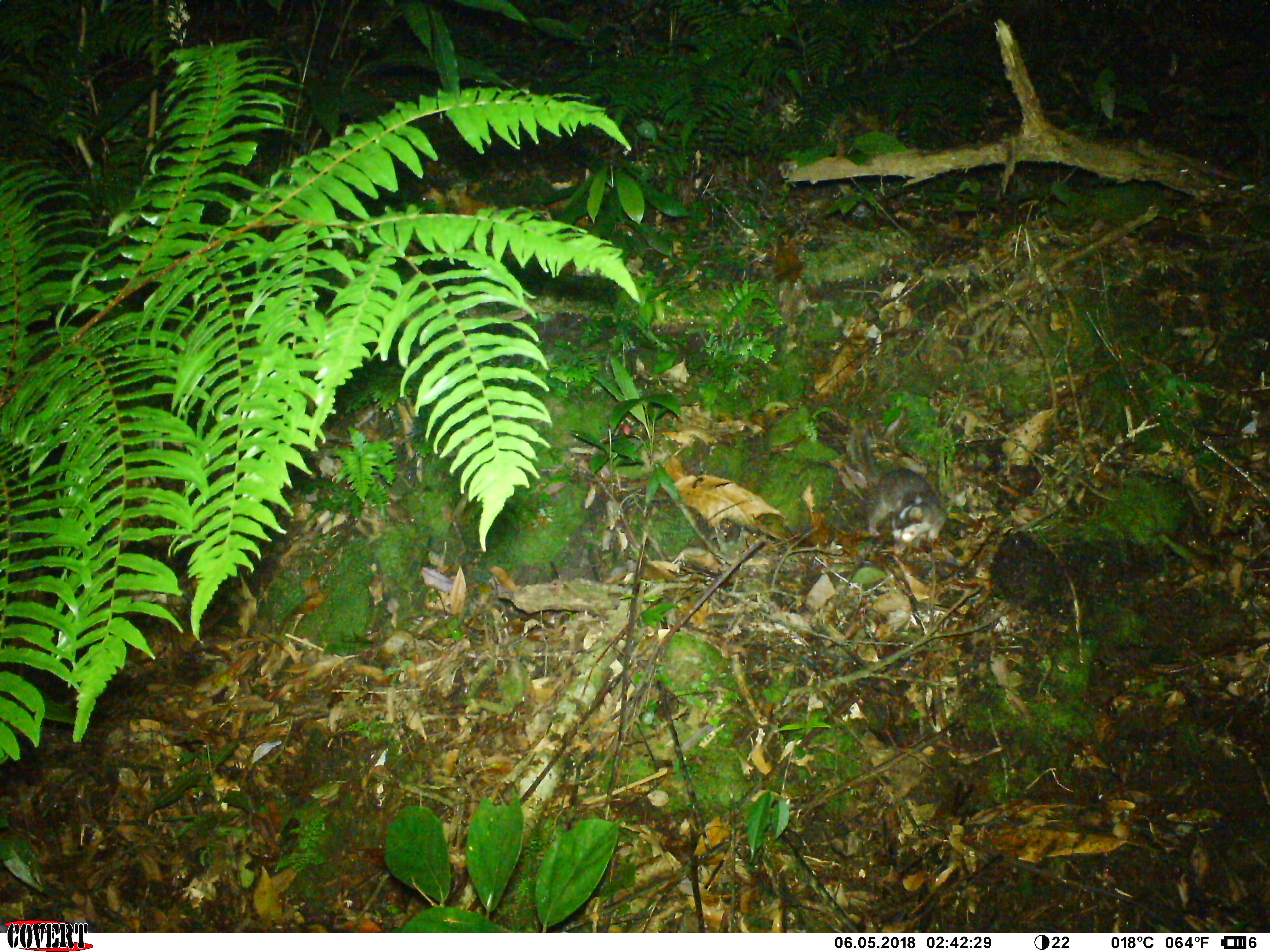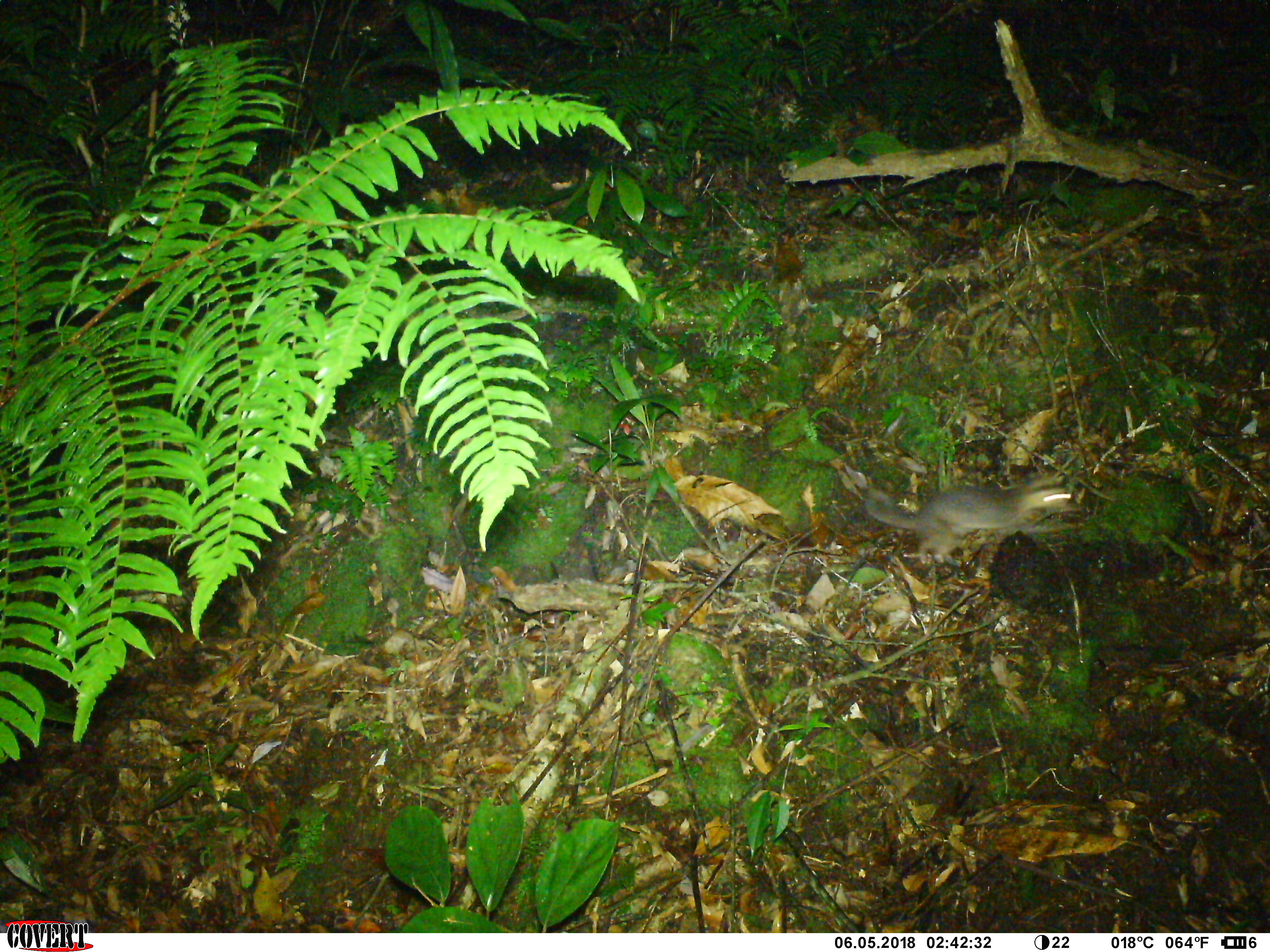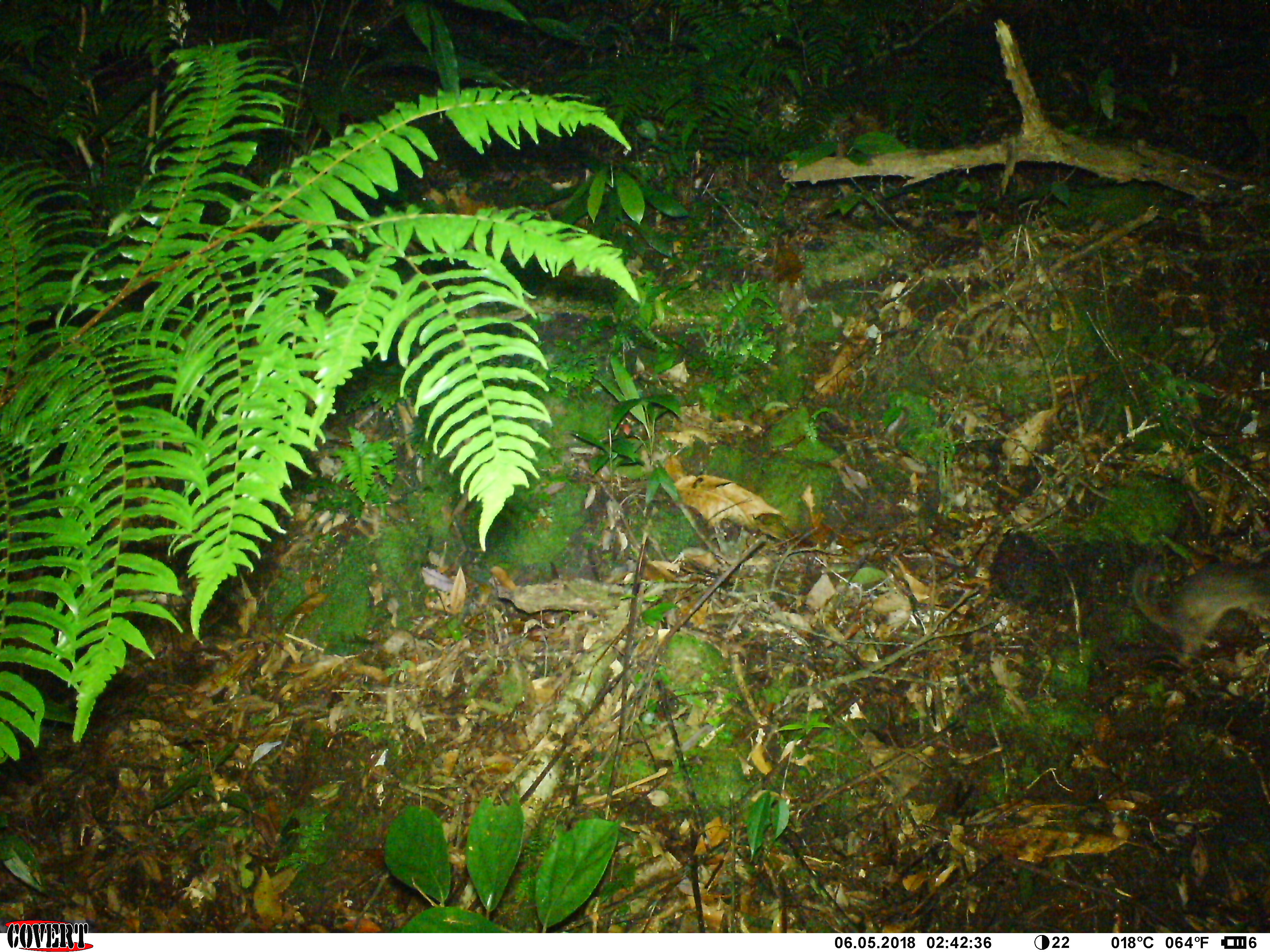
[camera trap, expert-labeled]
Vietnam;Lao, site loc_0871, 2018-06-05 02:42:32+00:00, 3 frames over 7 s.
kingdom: Animalia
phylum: Chordata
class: Mammalia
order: Carnivora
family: Mustelidae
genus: Melogale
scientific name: Melogale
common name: ferret badger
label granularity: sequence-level